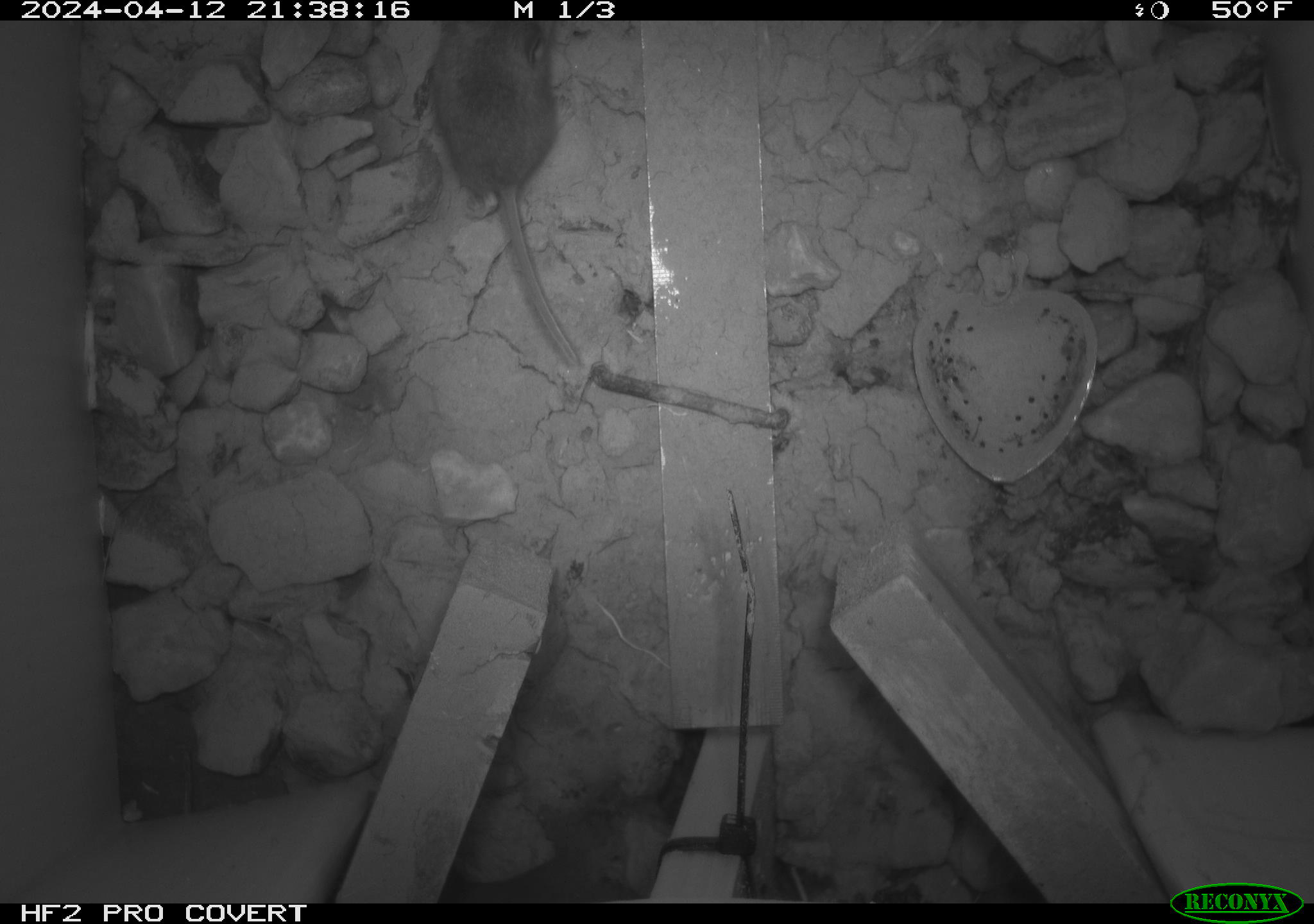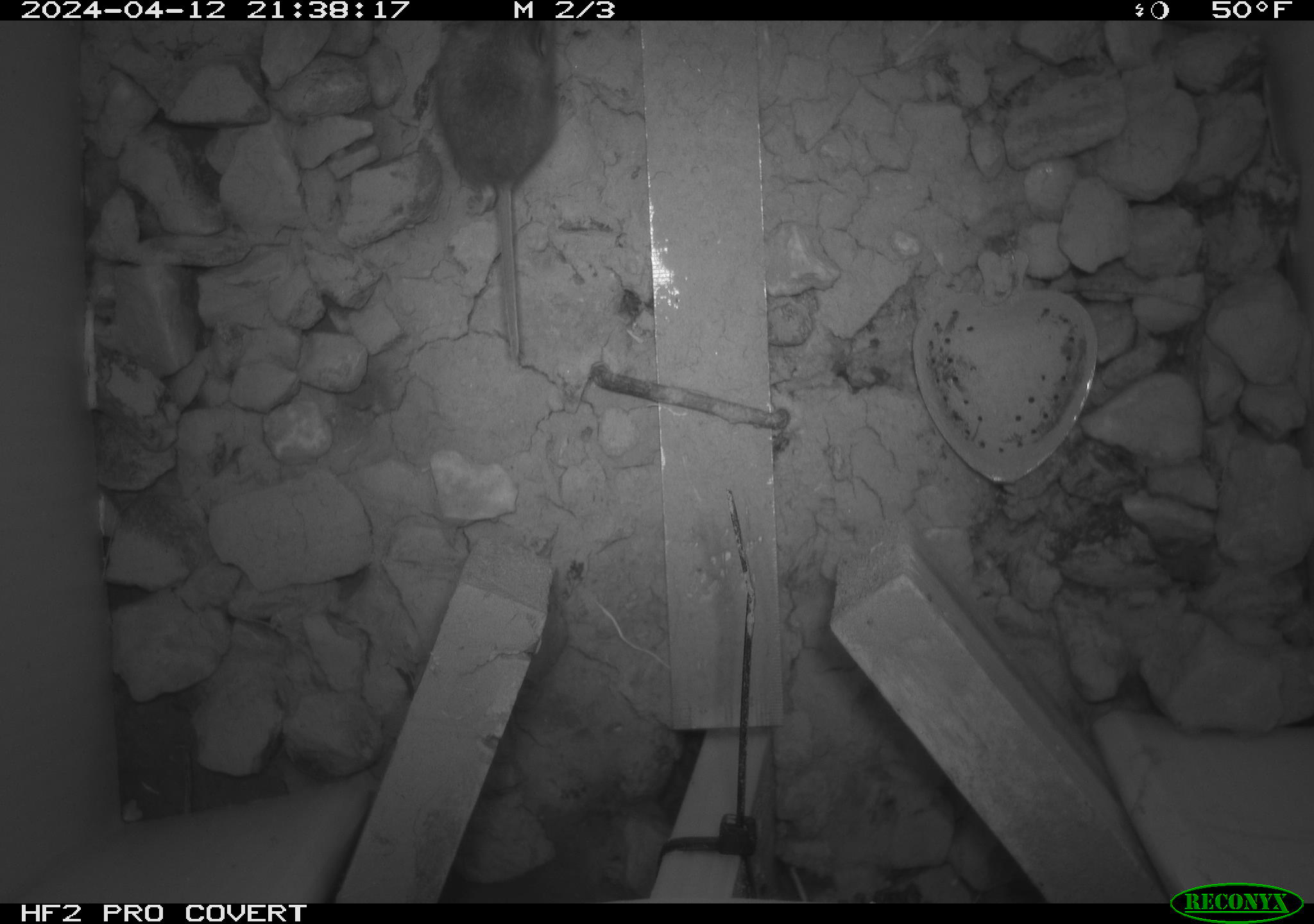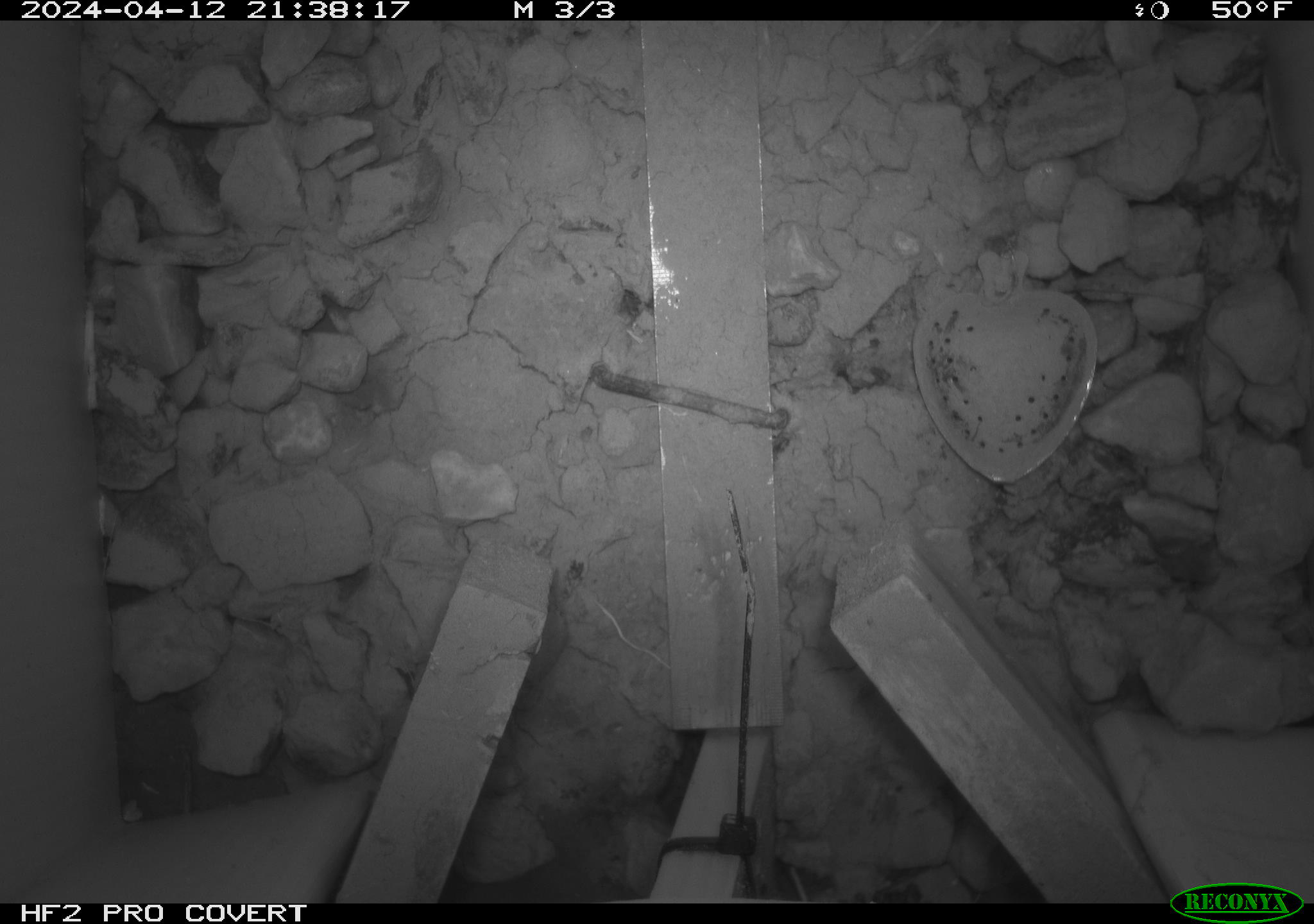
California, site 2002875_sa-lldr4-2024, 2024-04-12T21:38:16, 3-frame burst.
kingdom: Animalia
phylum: Chordata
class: Mammalia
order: Rodentia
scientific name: Rodentia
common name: mouse species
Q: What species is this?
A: Mouse species (Rodentia).